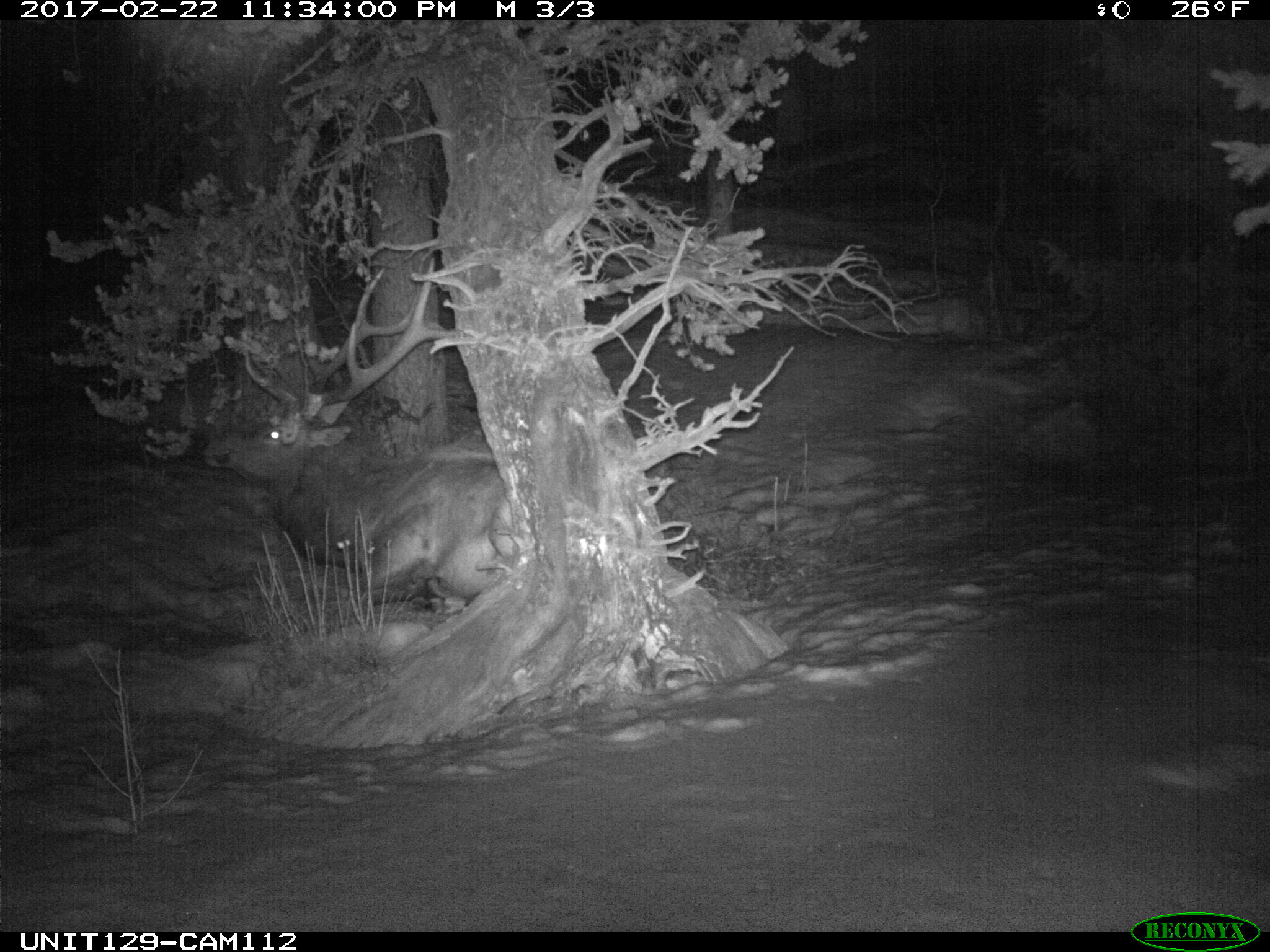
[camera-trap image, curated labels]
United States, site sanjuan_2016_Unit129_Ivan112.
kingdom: Animalia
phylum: Chordata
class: Mammalia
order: Artiodactyla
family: Cervidae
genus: Cervus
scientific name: Cervus elaphus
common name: red deer